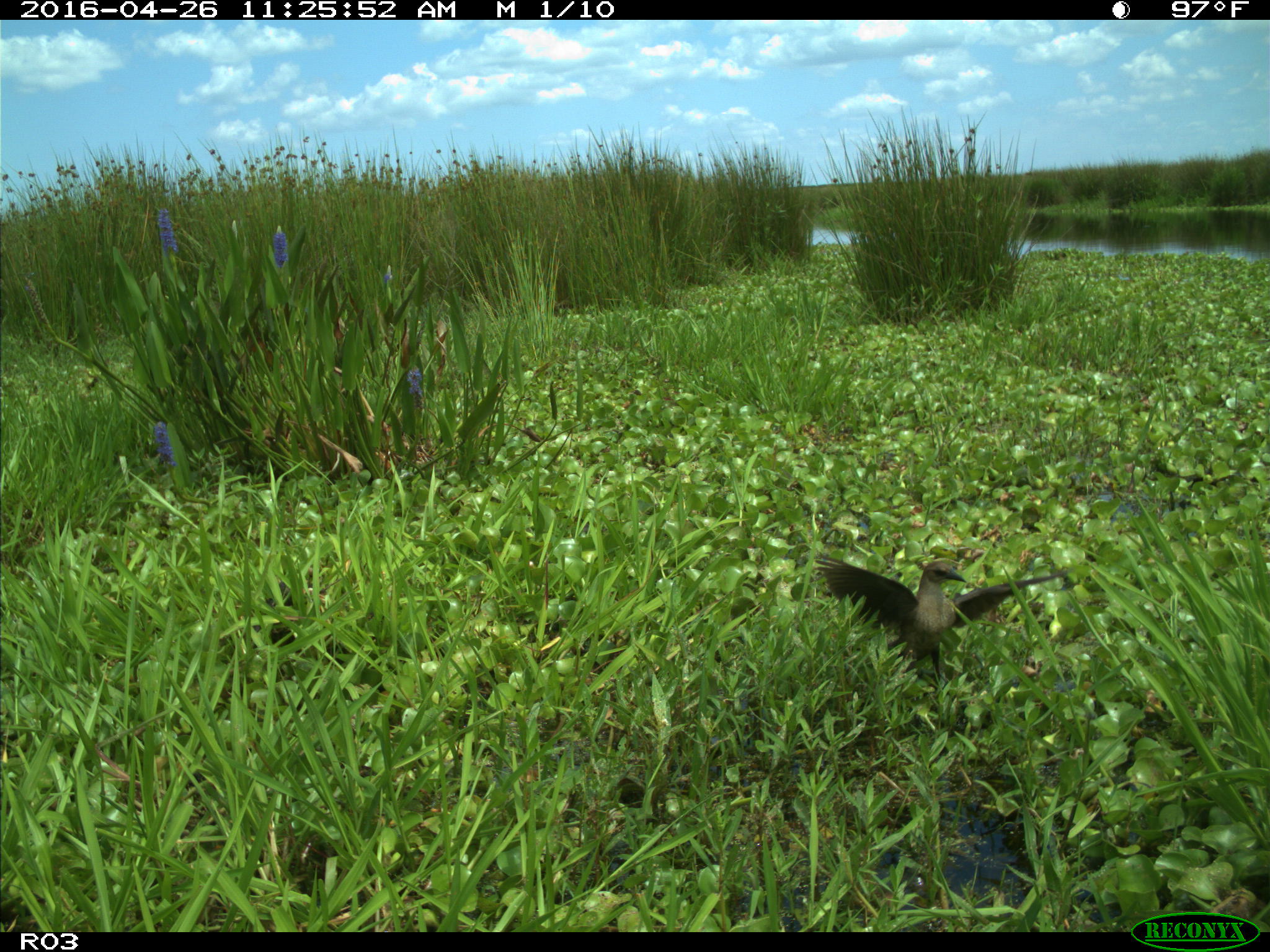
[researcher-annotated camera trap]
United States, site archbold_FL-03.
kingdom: Animalia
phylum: Chordata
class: Aves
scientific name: Aves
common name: birds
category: unidentified bird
Unidentified bird (birds) (Aves).